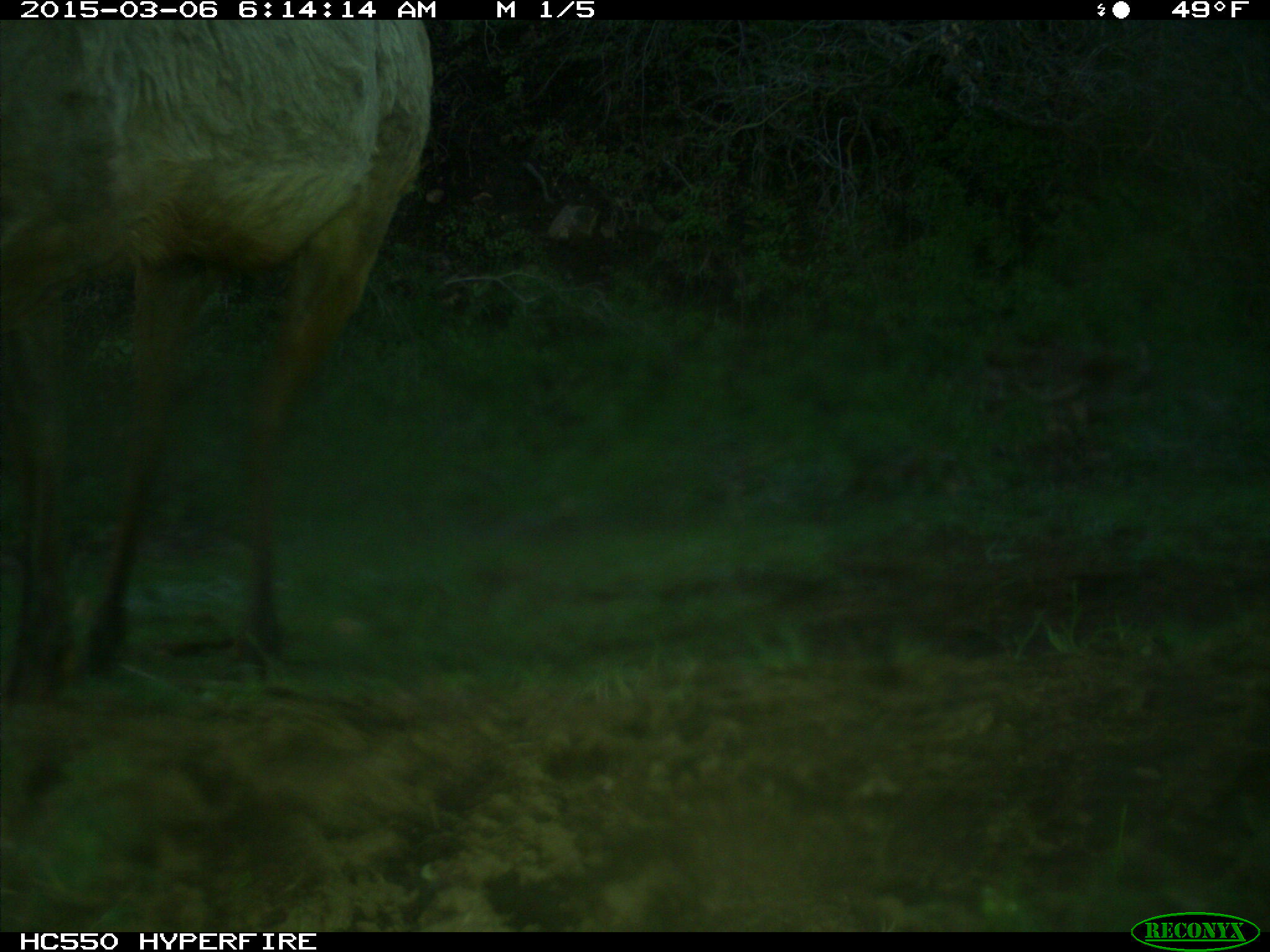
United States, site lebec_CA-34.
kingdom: Animalia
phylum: Chordata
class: Mammalia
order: Artiodactyla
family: Cervidae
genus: Cervus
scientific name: Cervus canadensis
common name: elk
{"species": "Cervus canadensis (elk)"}